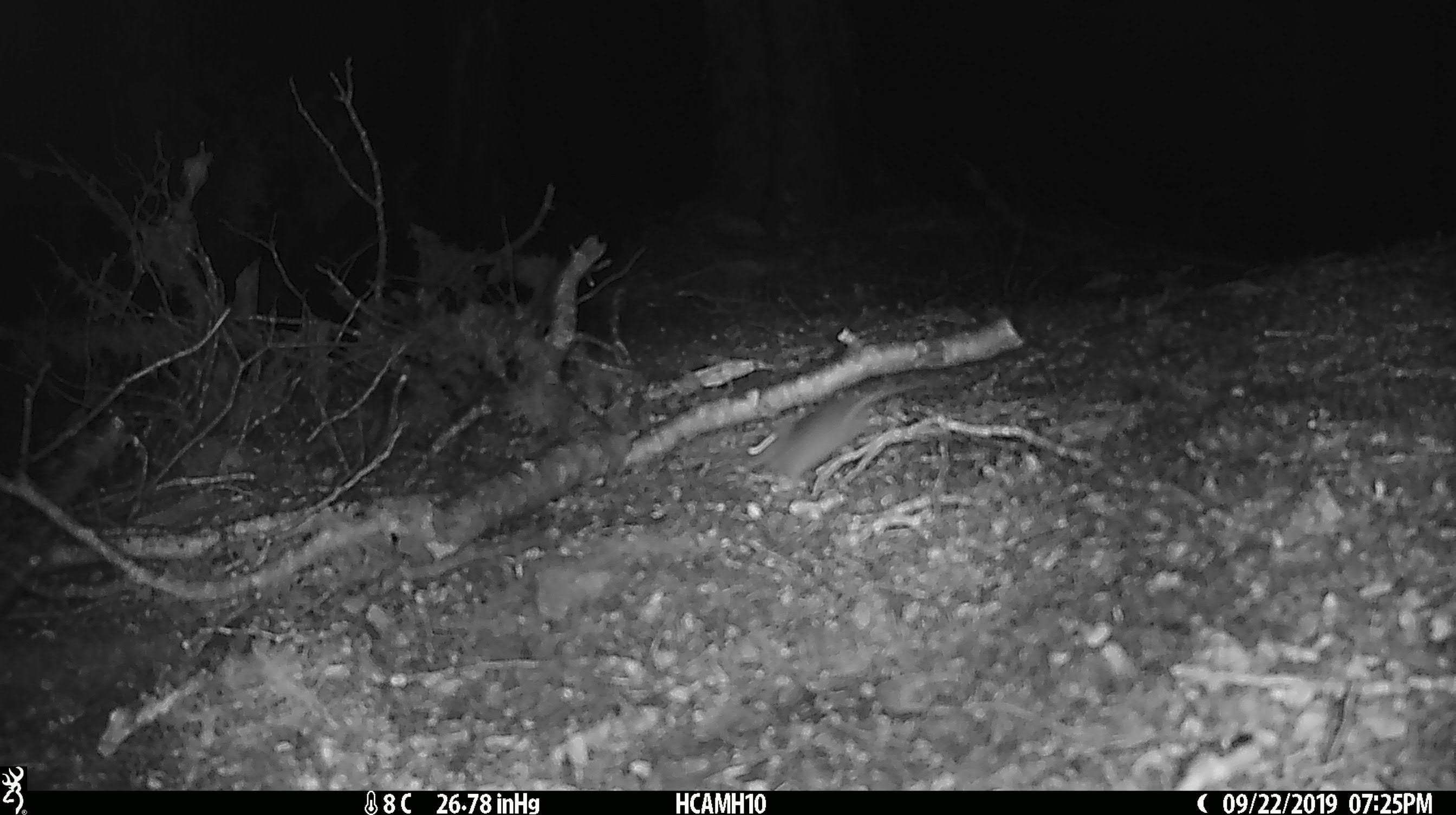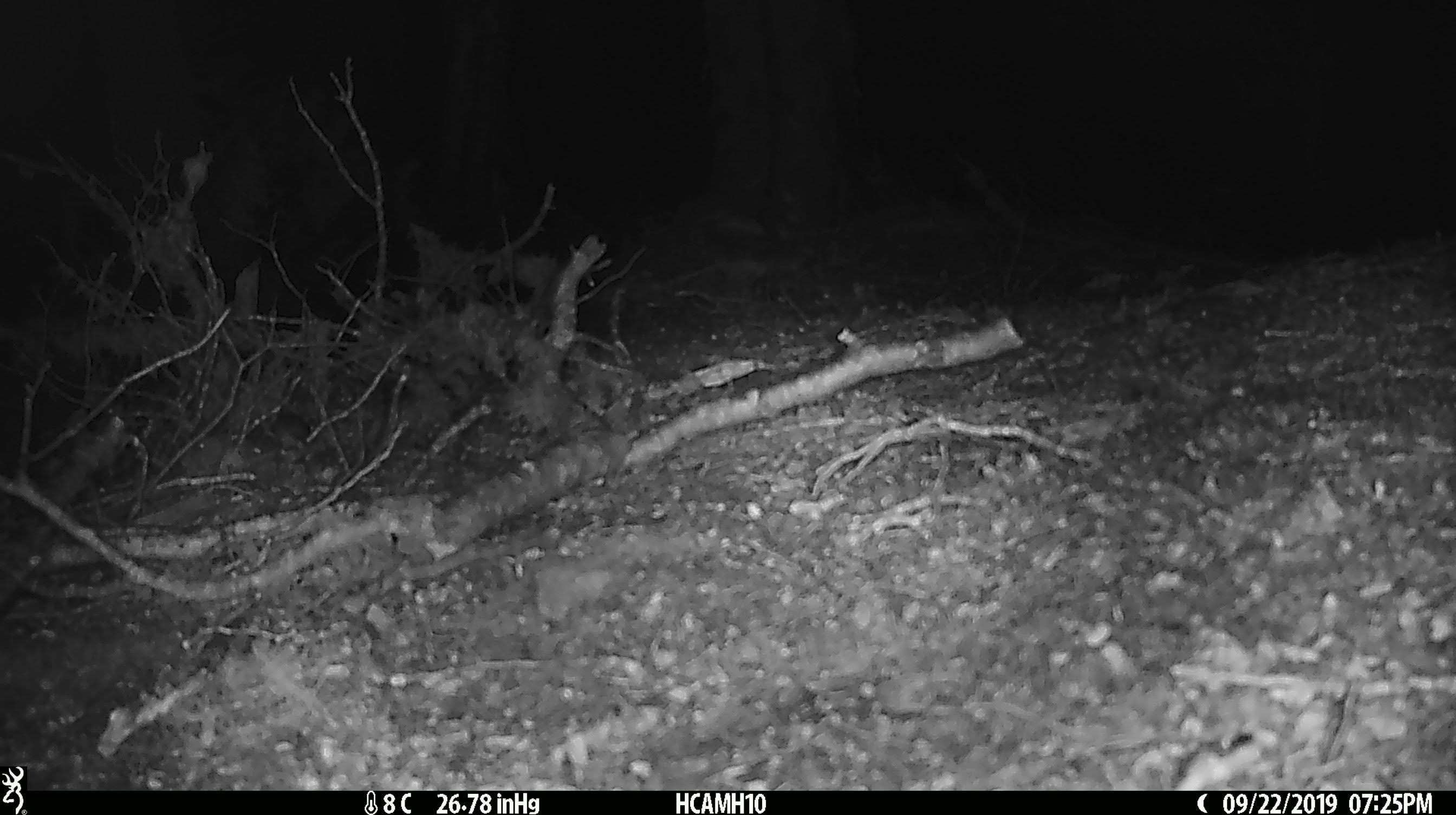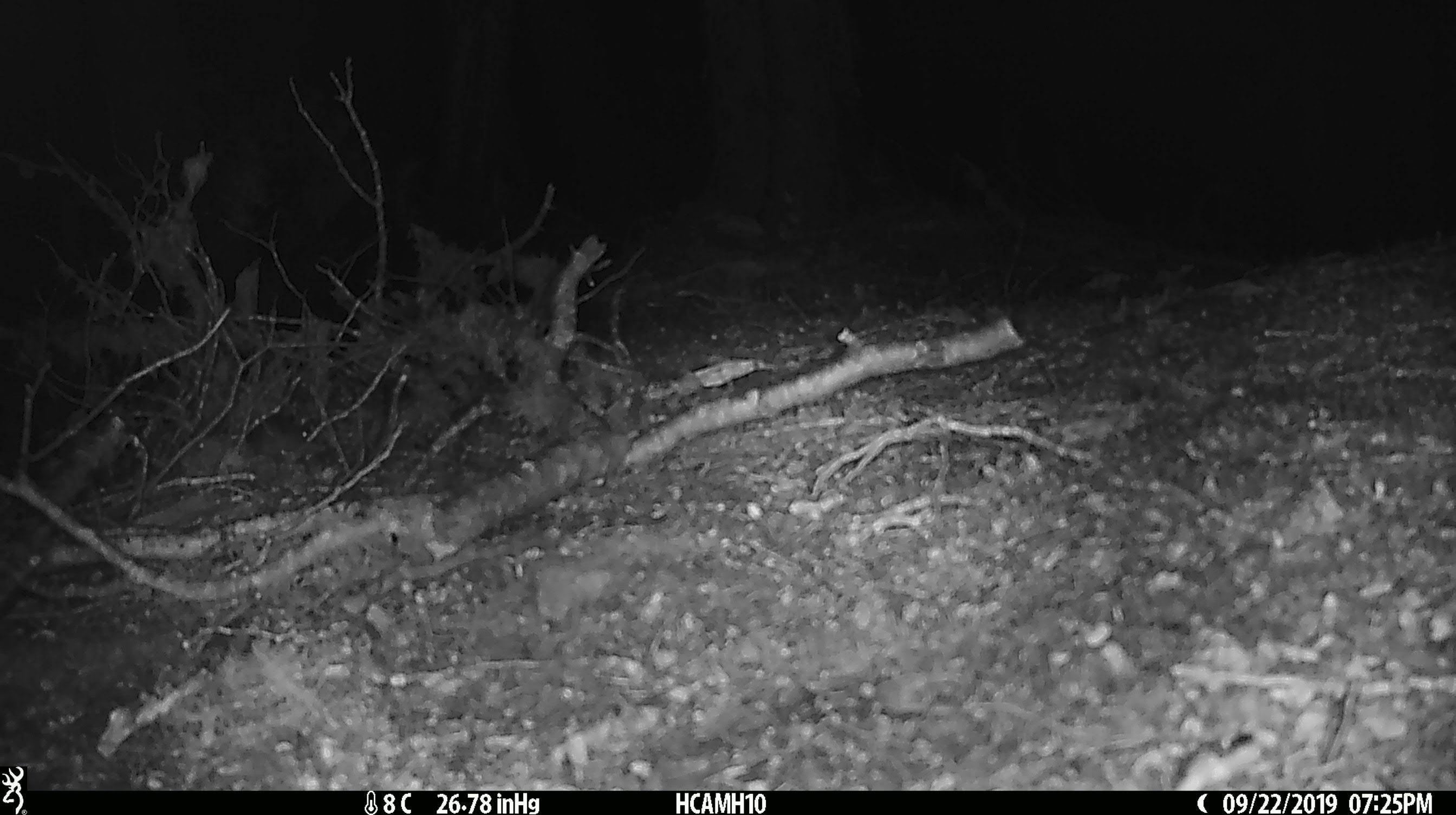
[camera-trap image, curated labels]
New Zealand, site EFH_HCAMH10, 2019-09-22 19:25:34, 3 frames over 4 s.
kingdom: Animalia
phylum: Chordata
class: Mammalia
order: Rodentia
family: Muridae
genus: Mus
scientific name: Mus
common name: mouse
Mouse (Mus).